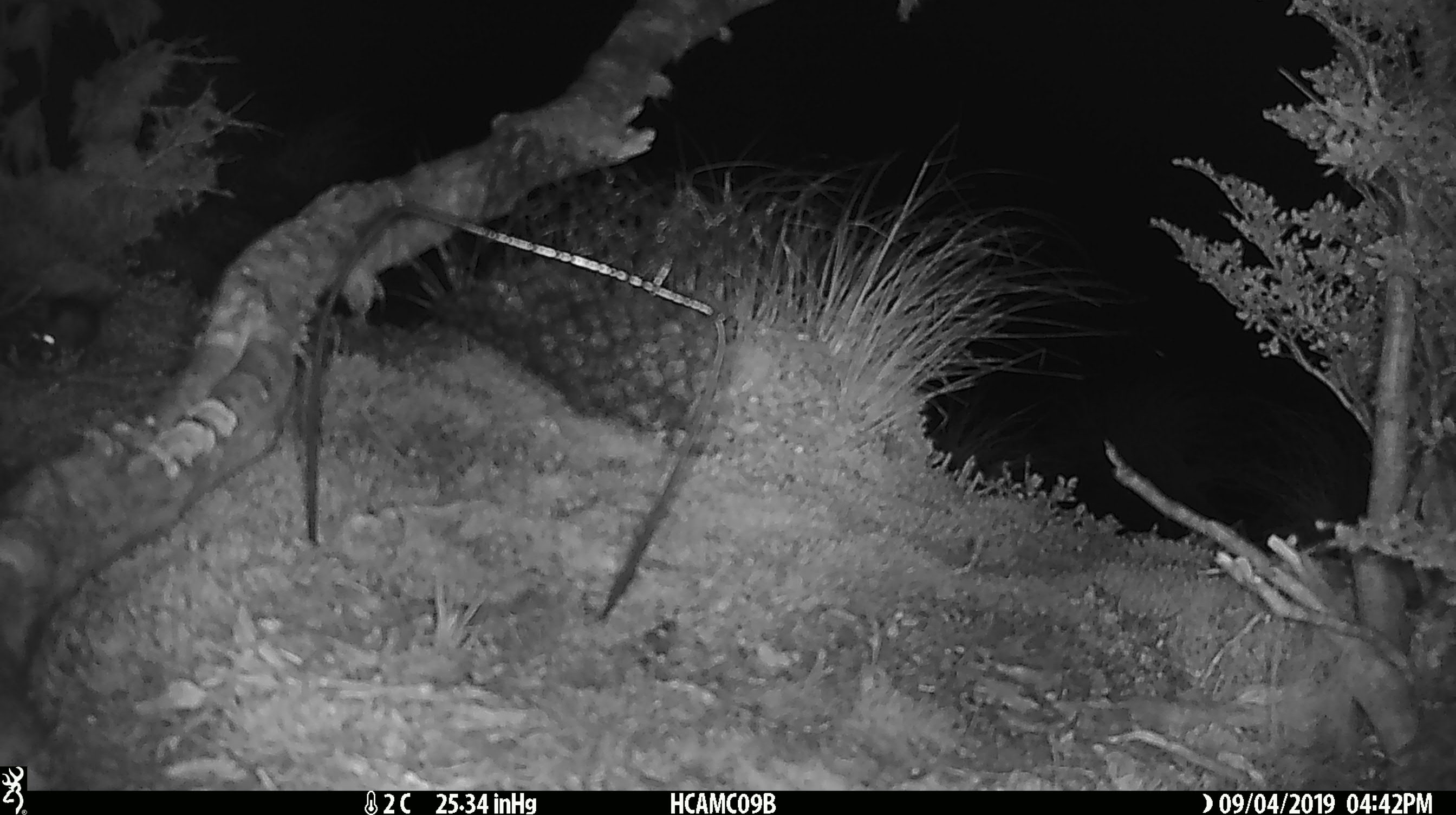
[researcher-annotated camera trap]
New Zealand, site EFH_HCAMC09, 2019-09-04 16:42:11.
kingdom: Animalia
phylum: Chordata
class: Mammalia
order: Rodentia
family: Muridae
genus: Mus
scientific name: Mus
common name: mouse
Mouse (Mus).